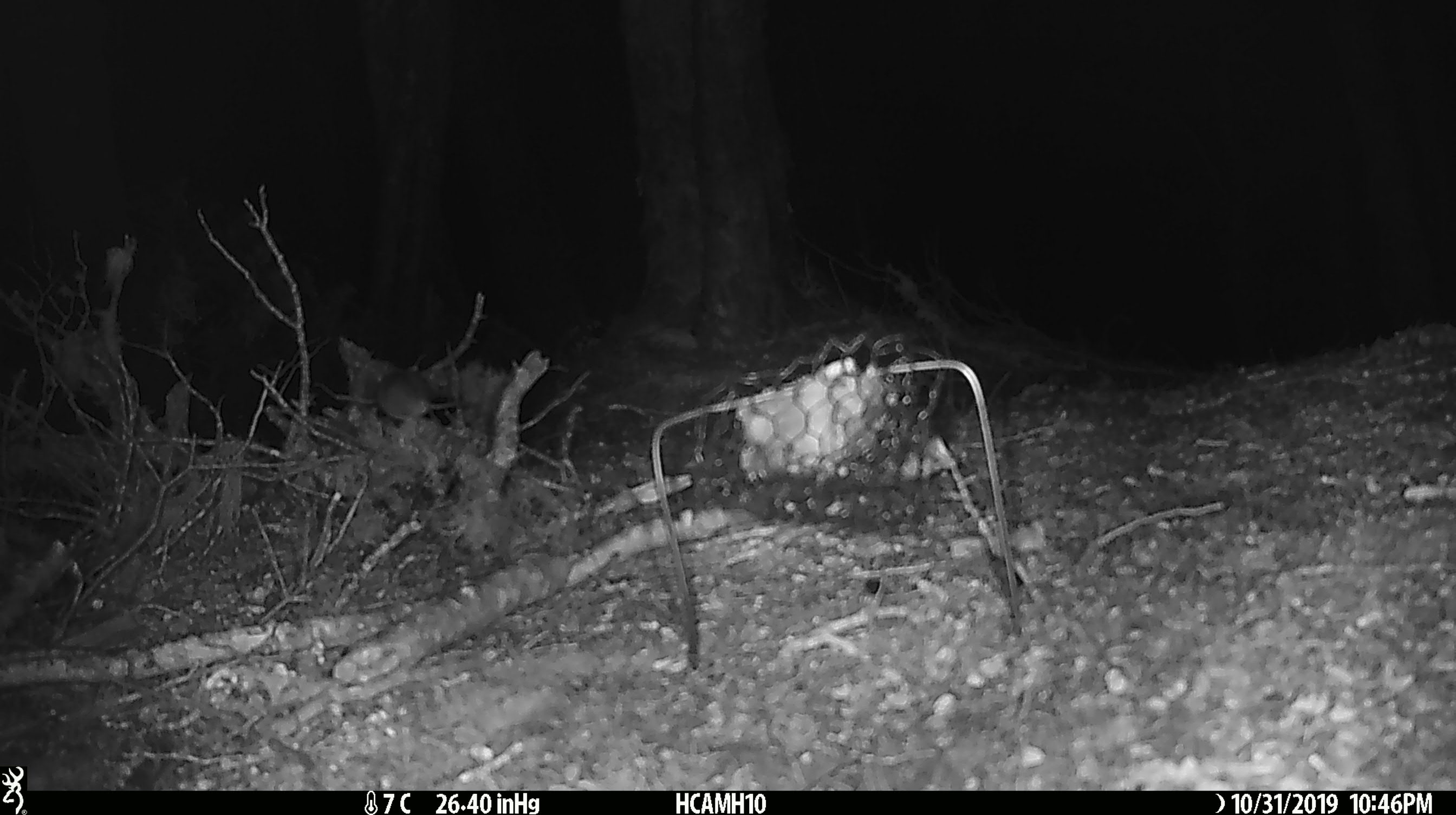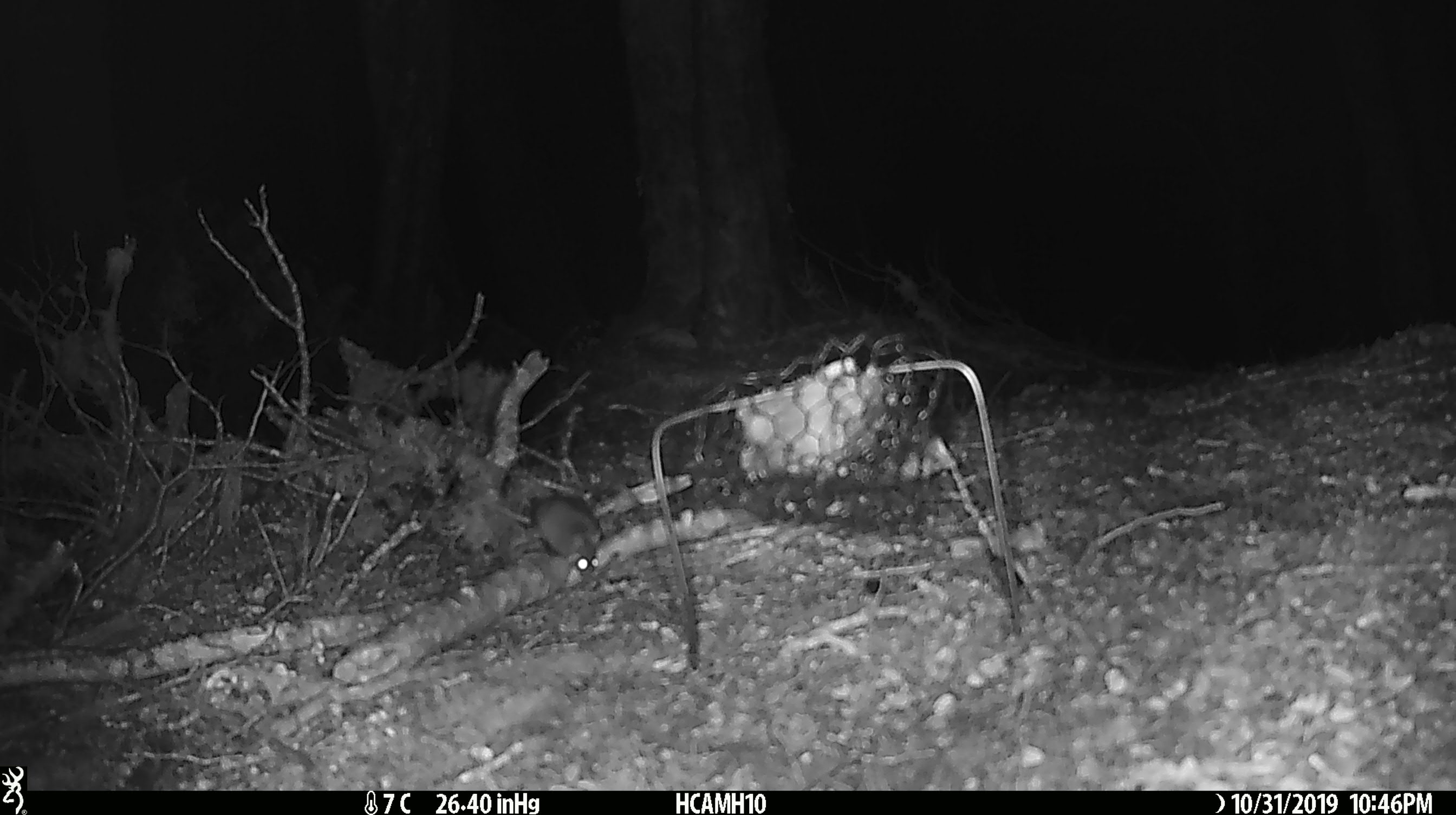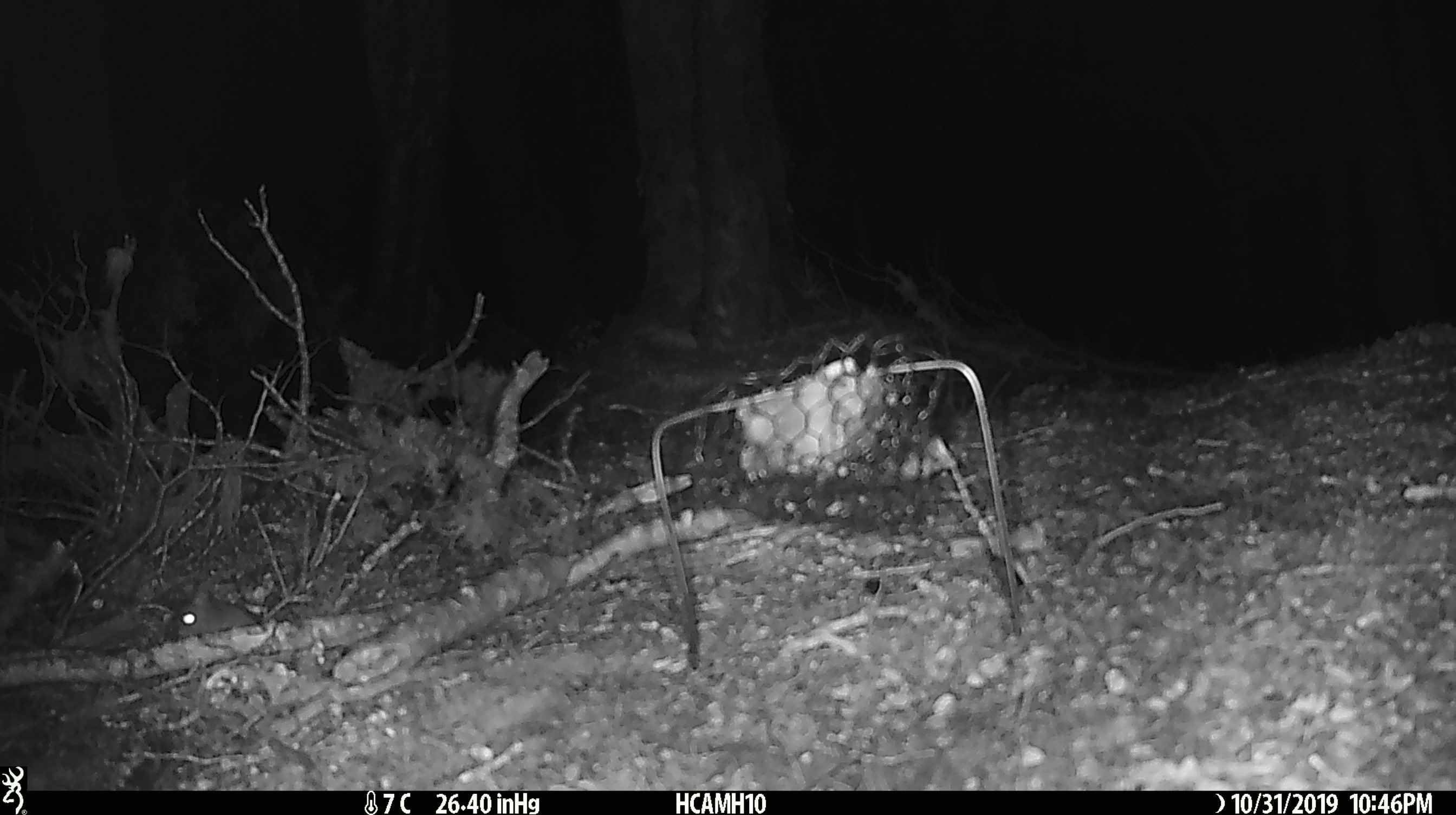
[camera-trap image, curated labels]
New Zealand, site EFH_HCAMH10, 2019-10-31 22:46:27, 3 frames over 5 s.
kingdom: Animalia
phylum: Chordata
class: Mammalia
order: Rodentia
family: Muridae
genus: Mus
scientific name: Mus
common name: mouse